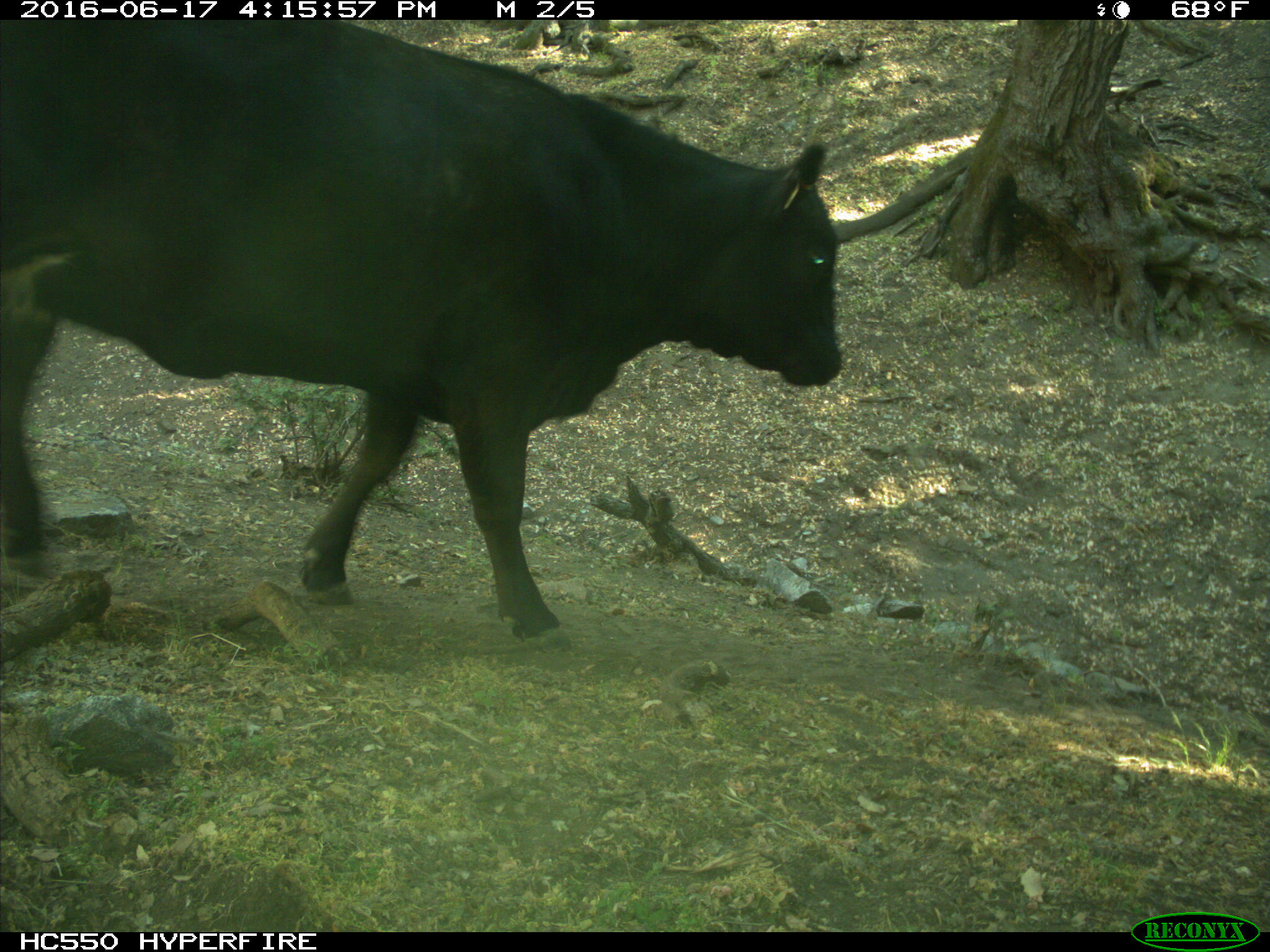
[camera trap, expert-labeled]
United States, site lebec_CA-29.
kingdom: Animalia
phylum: Chordata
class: Mammalia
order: Artiodactyla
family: Bovidae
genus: Bos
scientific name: Bos taurus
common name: domestic cow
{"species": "Bos taurus (domestic cow)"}